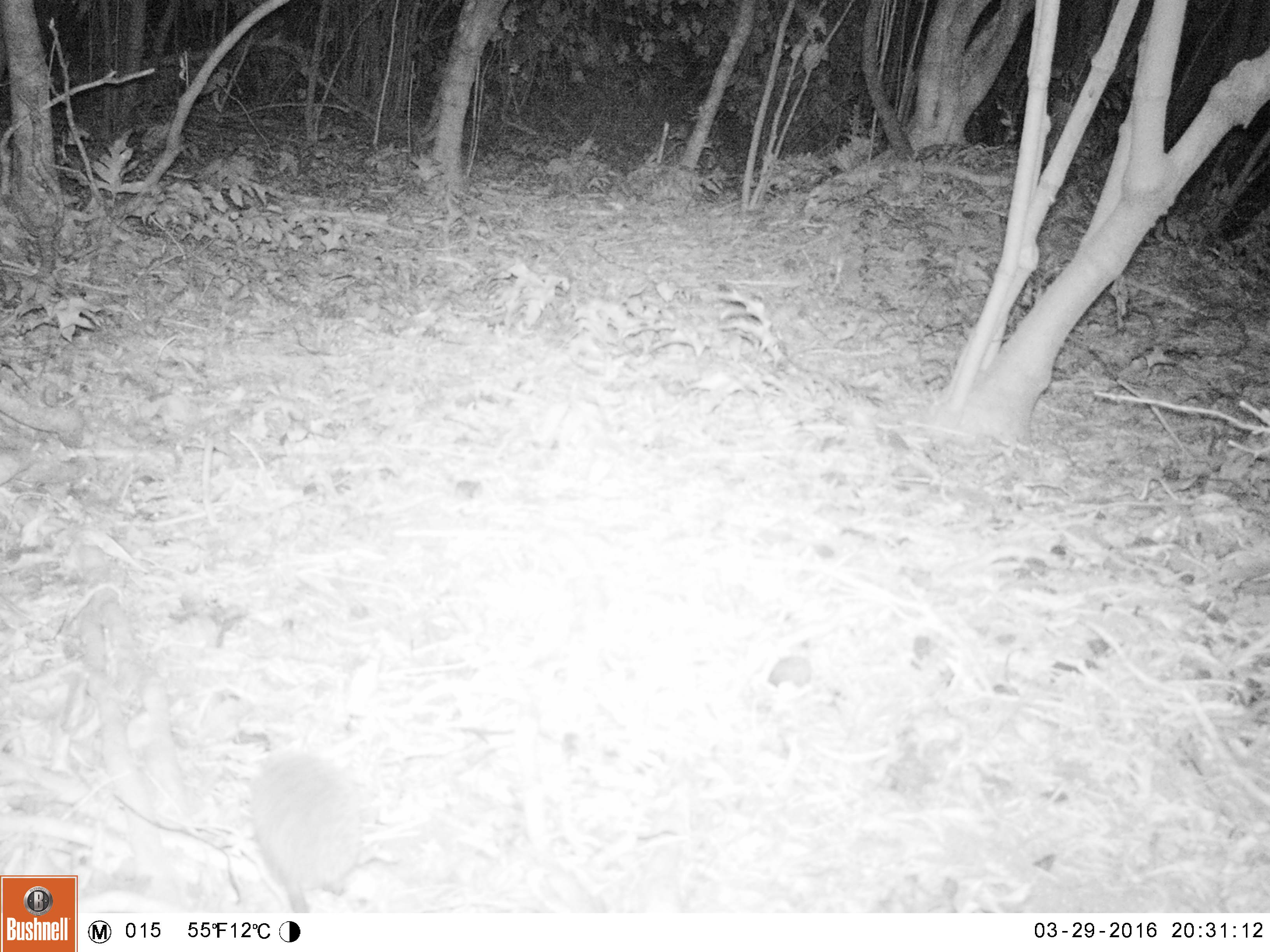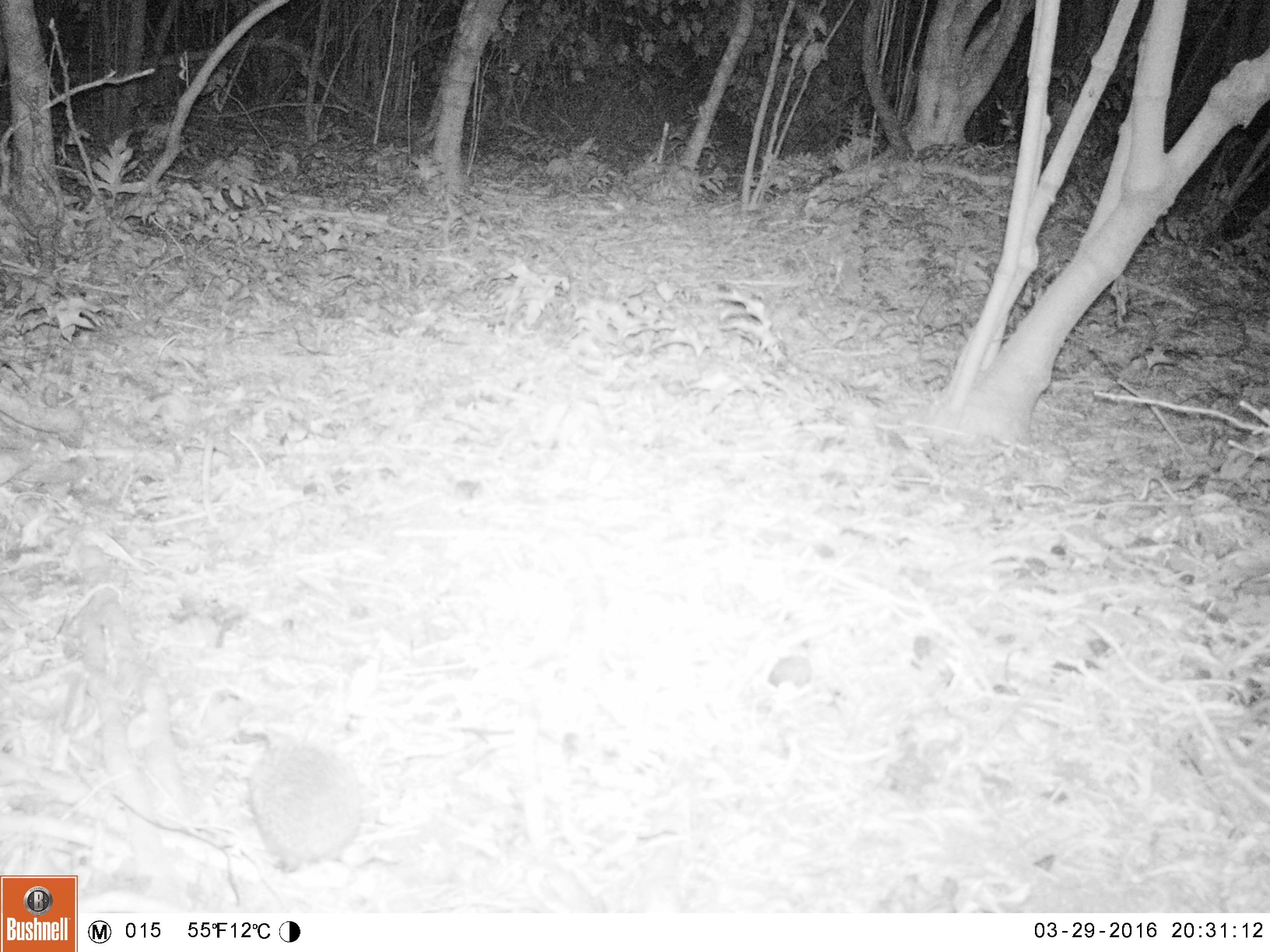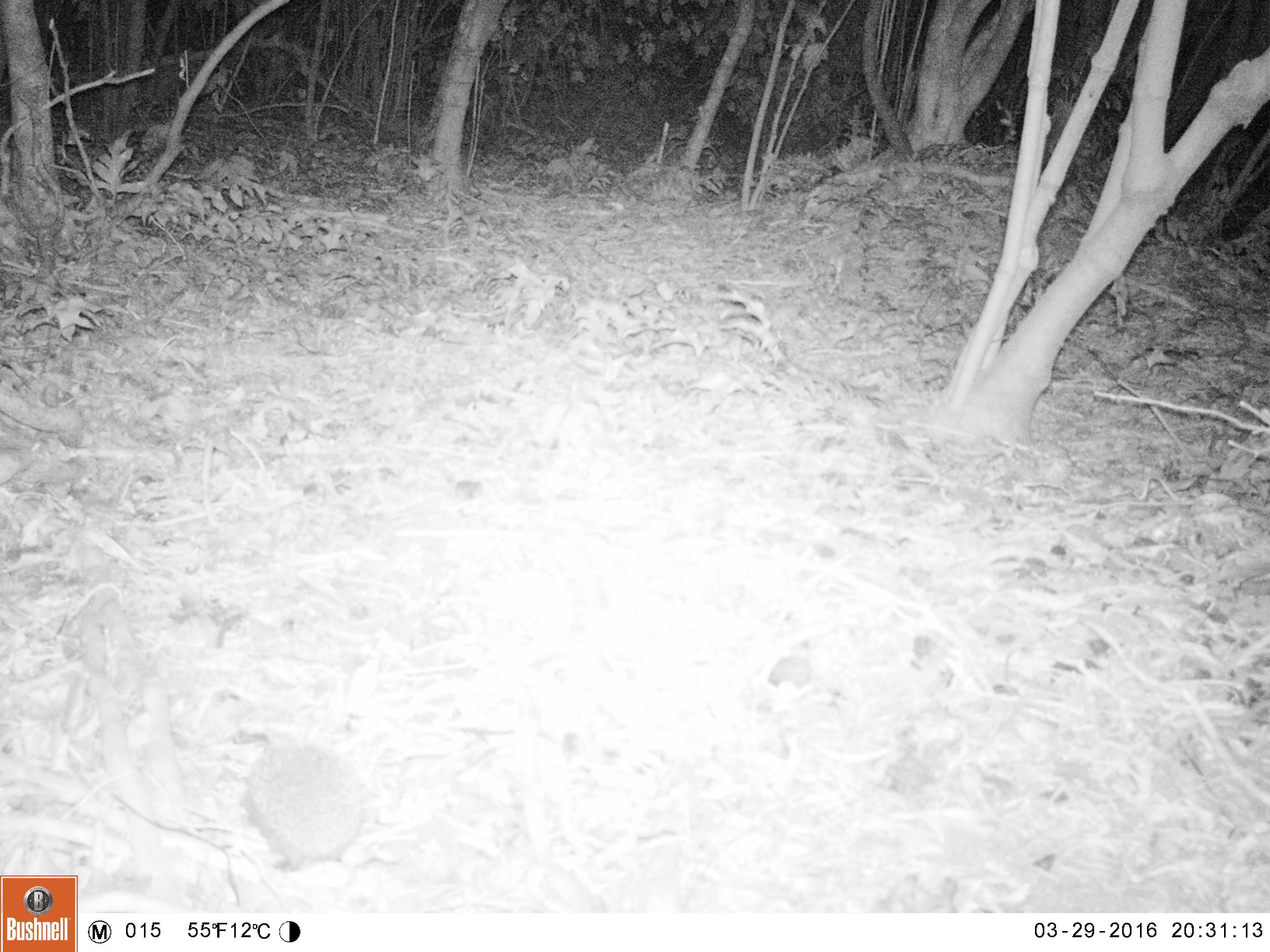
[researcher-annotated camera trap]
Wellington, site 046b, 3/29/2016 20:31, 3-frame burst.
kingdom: Animalia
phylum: Chordata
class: Mammalia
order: Eulipotyphla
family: Erinaceidae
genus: Erinaceus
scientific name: Erinaceus europaeus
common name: hedgehog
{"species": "hedgehog (Erinaceus europaeus)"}